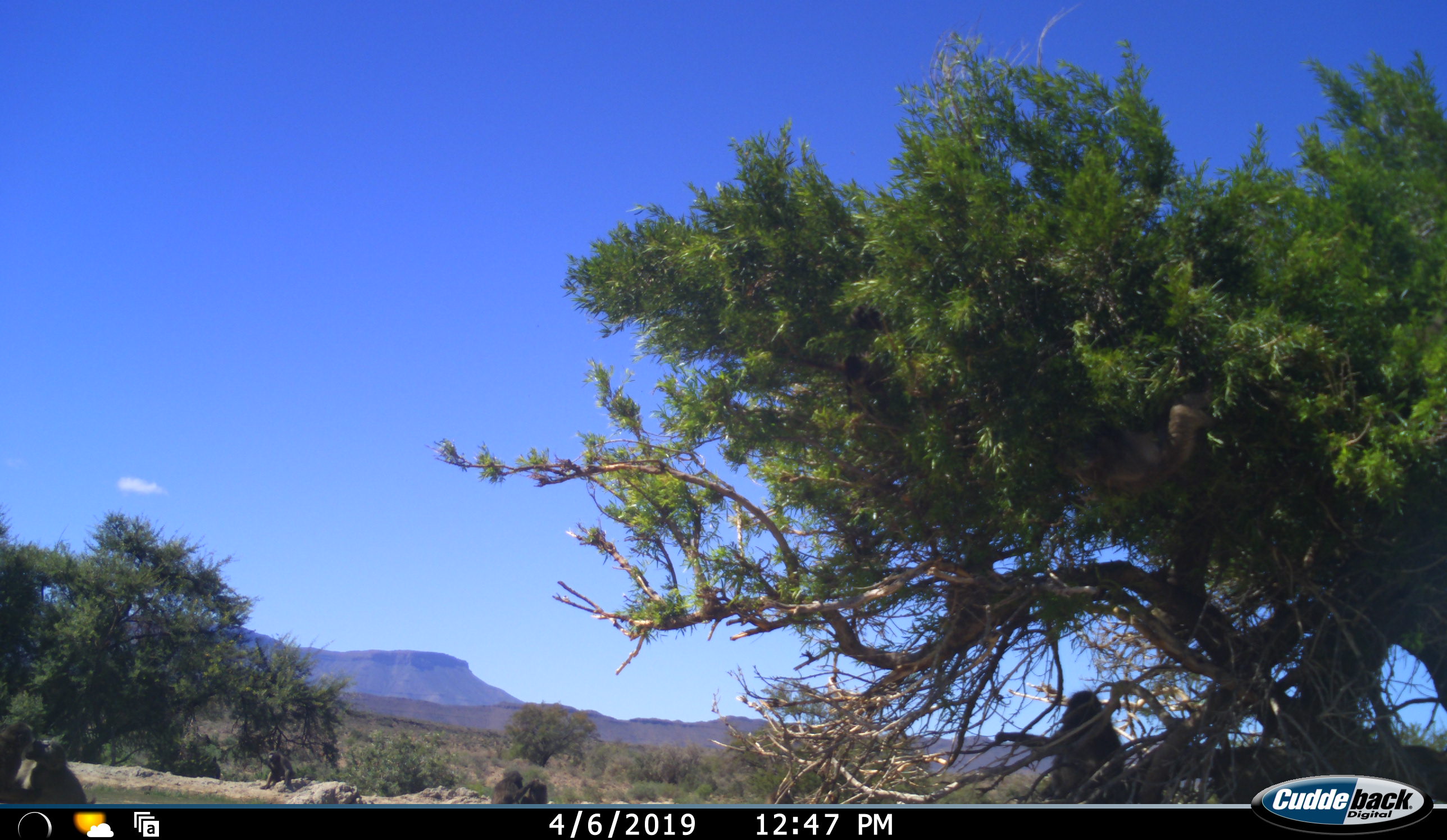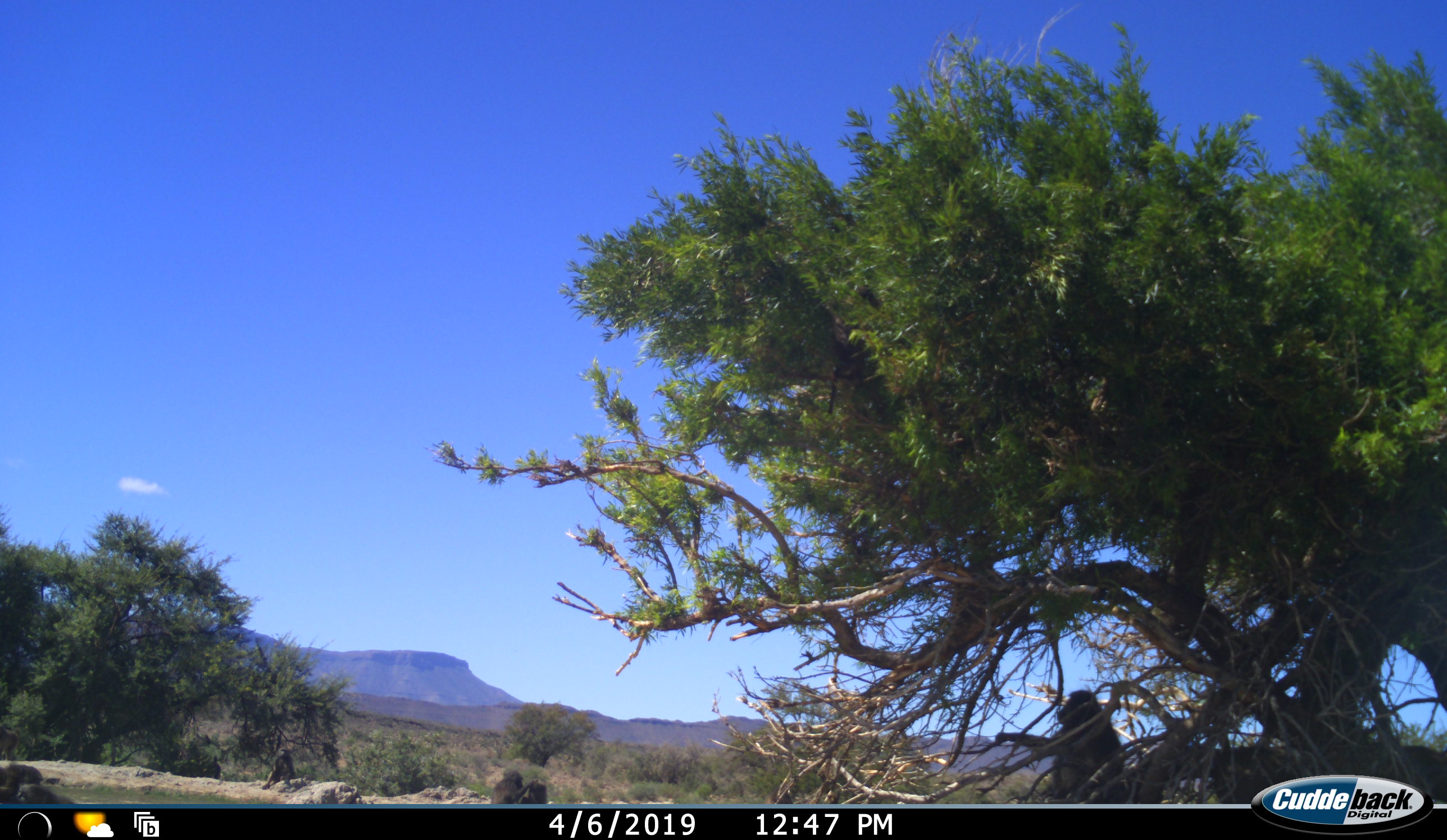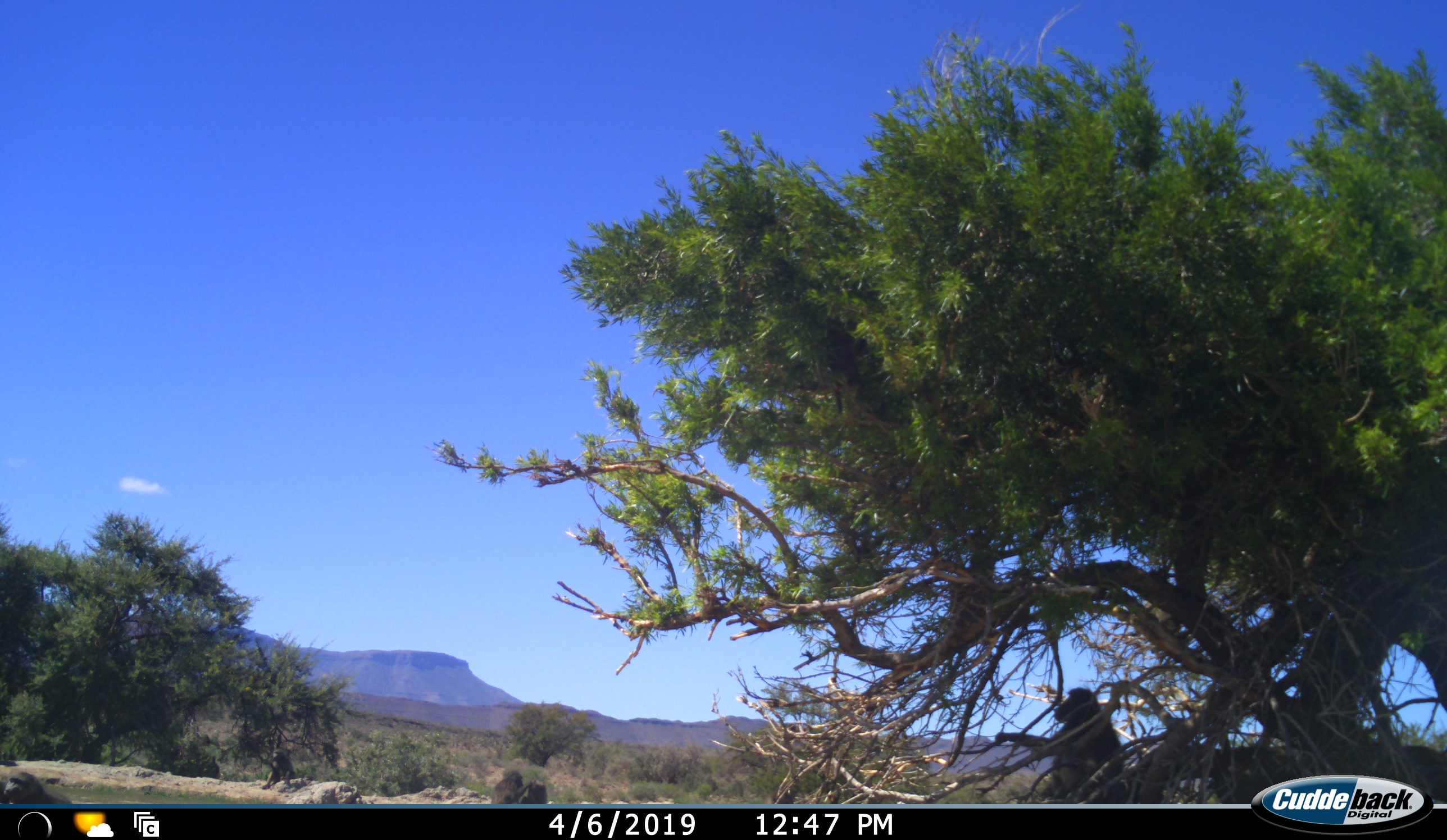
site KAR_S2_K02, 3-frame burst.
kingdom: Animalia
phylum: Chordata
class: Mammalia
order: Primates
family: Cercopithecidae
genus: Papio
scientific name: Papio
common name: baboon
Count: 5.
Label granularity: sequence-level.